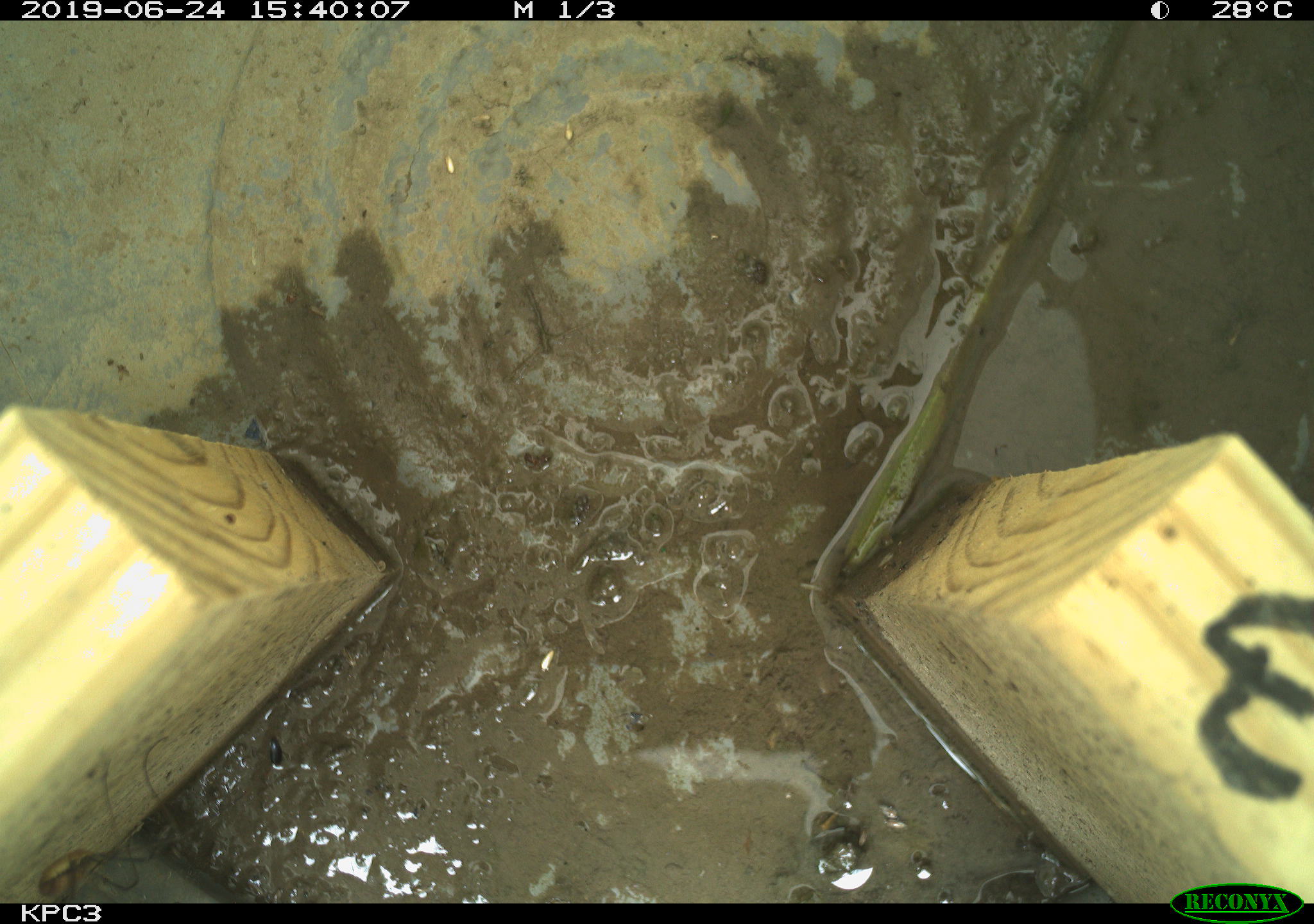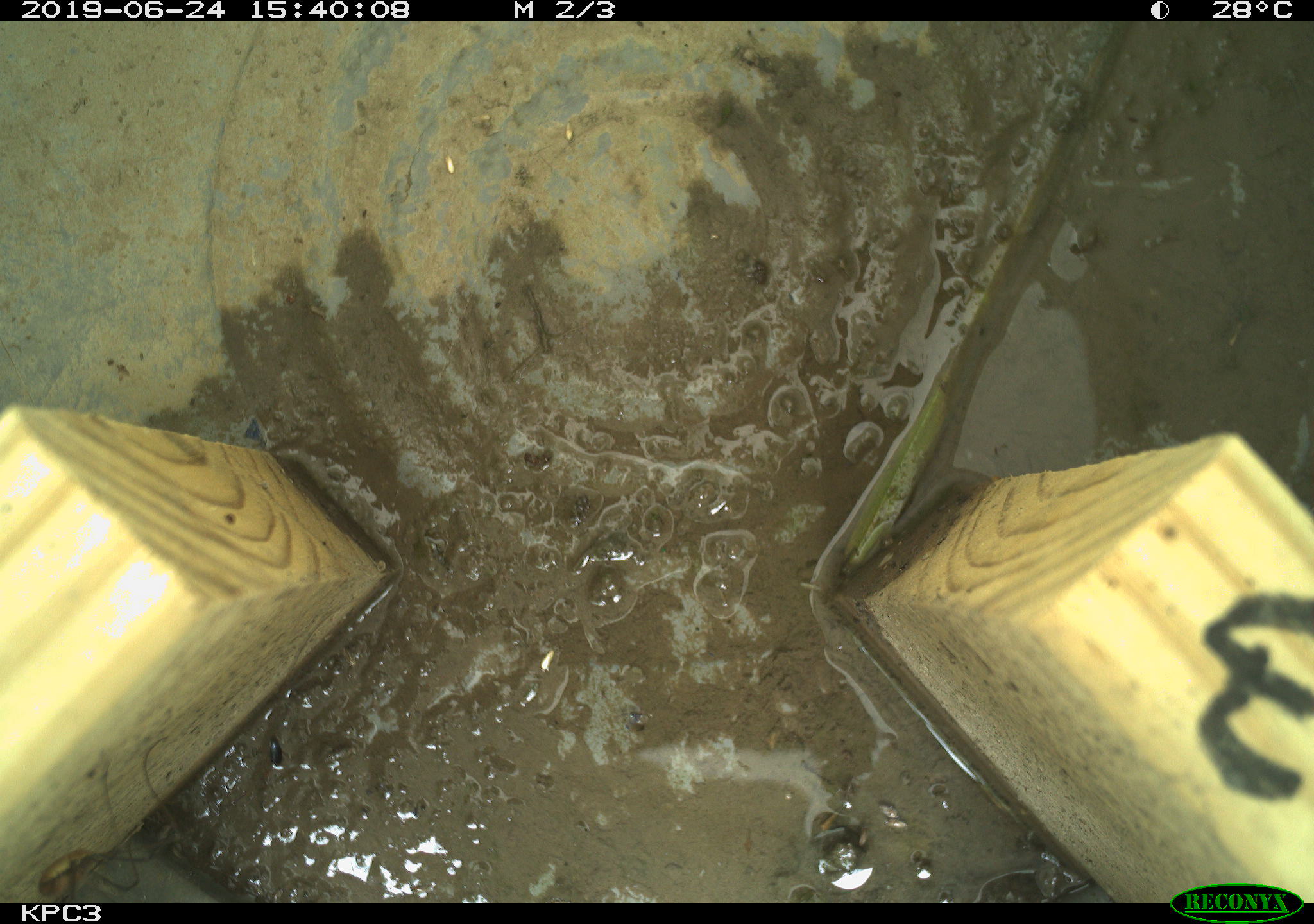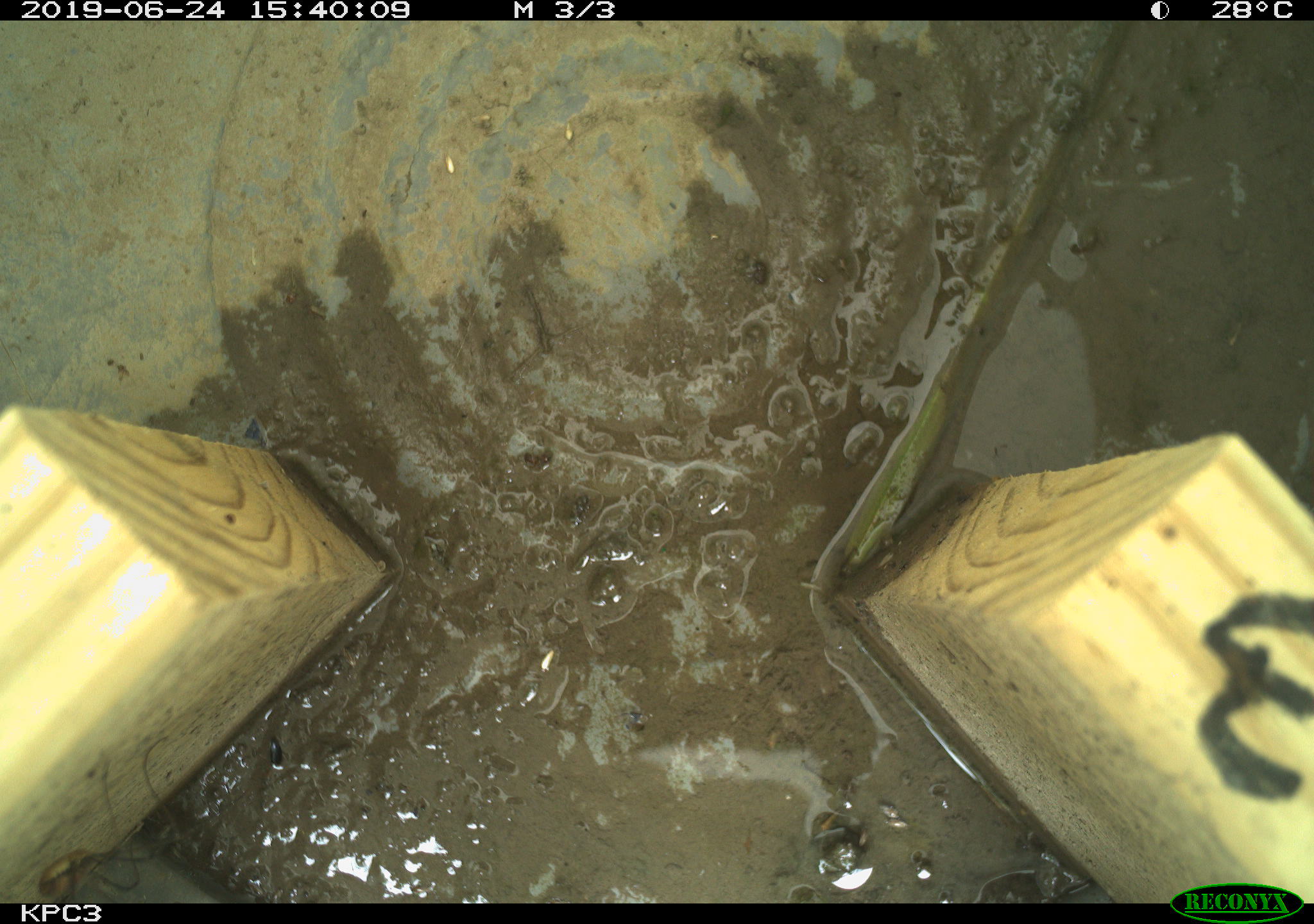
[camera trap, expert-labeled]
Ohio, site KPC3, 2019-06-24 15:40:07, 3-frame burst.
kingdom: Animalia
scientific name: Animalia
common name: animal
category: invertebrate